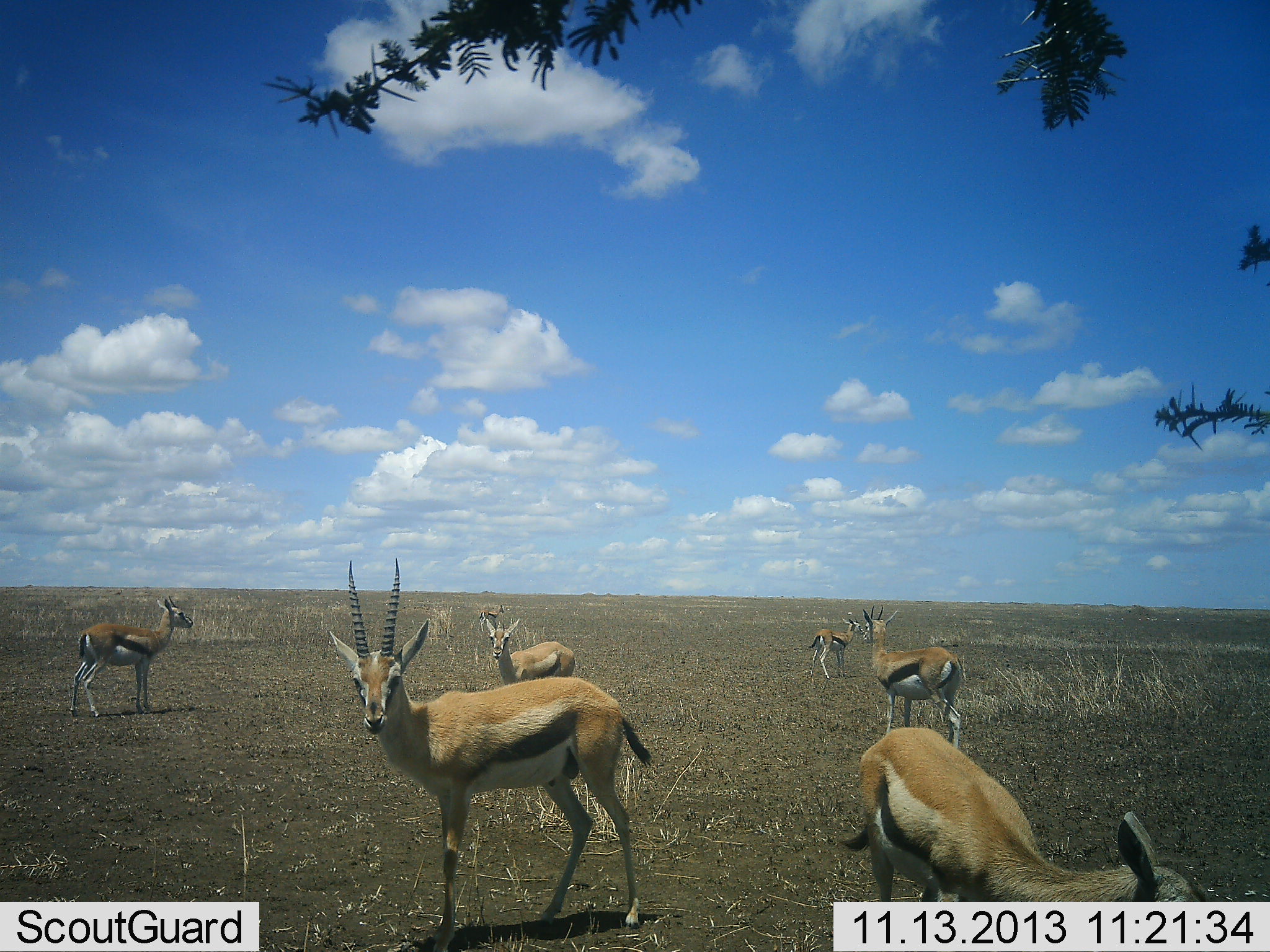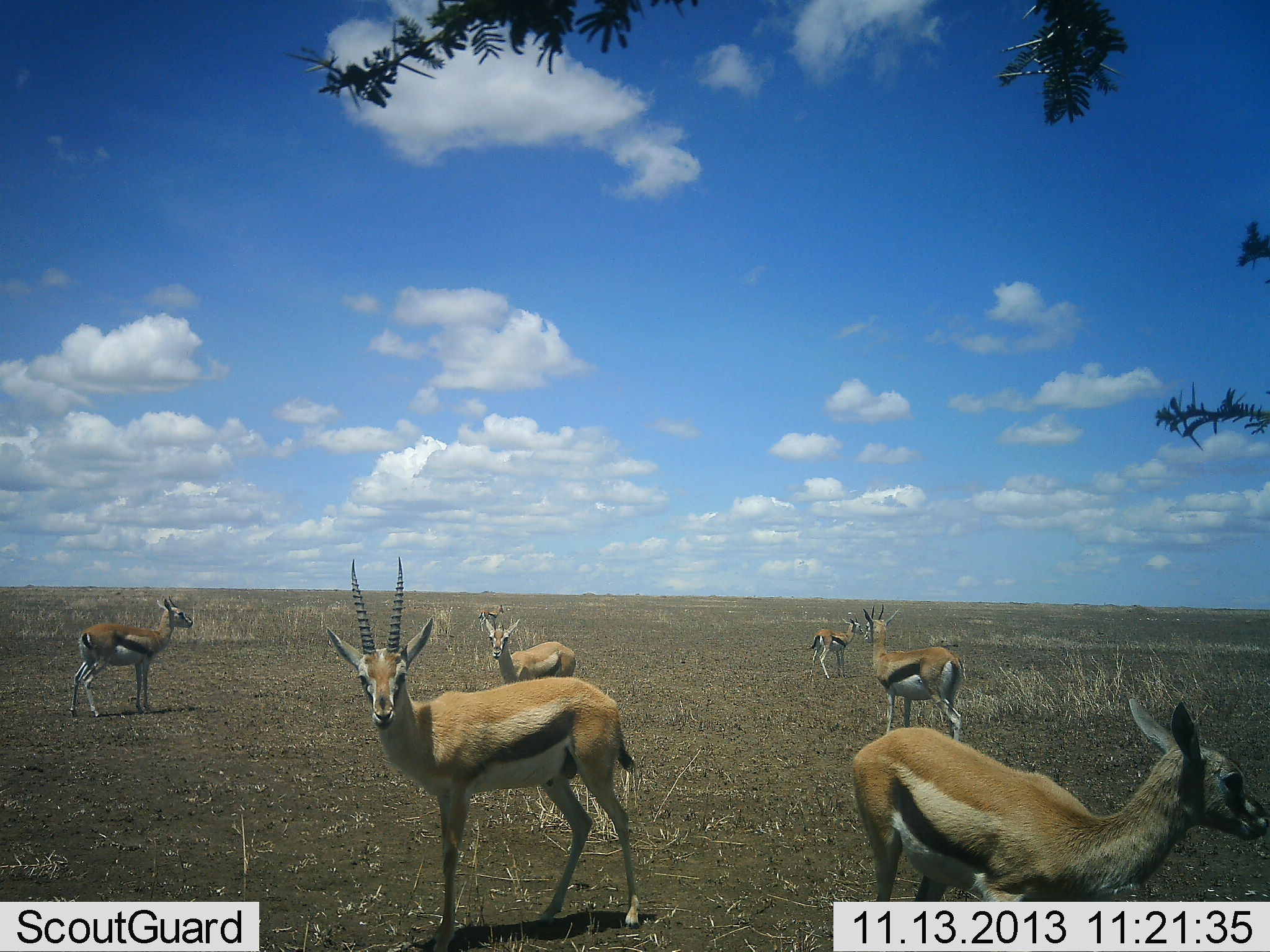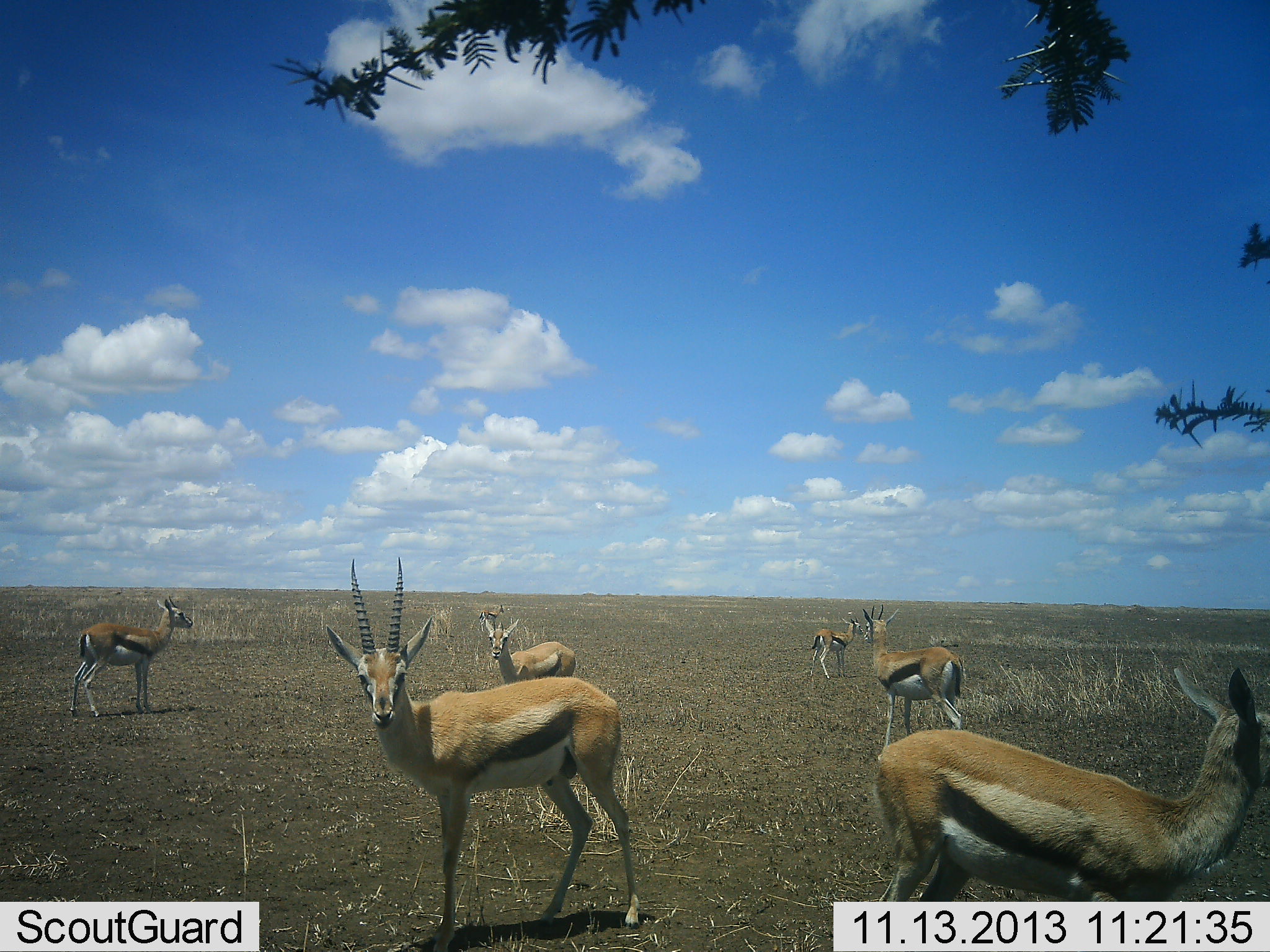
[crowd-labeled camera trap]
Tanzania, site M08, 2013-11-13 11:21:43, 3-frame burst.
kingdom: Animalia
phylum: Chordata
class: Mammalia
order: Artiodactyla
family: Bovidae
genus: Eudorcas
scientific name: Eudorcas thomsonii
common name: thomson's gazelle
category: gazellethomsons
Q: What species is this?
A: Gazellethomsons (thomson's gazelle) (Eudorcas thomsonii).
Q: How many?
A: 6.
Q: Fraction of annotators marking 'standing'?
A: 97%.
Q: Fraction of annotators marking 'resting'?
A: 0%.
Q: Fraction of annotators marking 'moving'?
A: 15%.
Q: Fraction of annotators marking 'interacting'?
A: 0%.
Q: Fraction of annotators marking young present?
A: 6%.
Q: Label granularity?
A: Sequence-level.